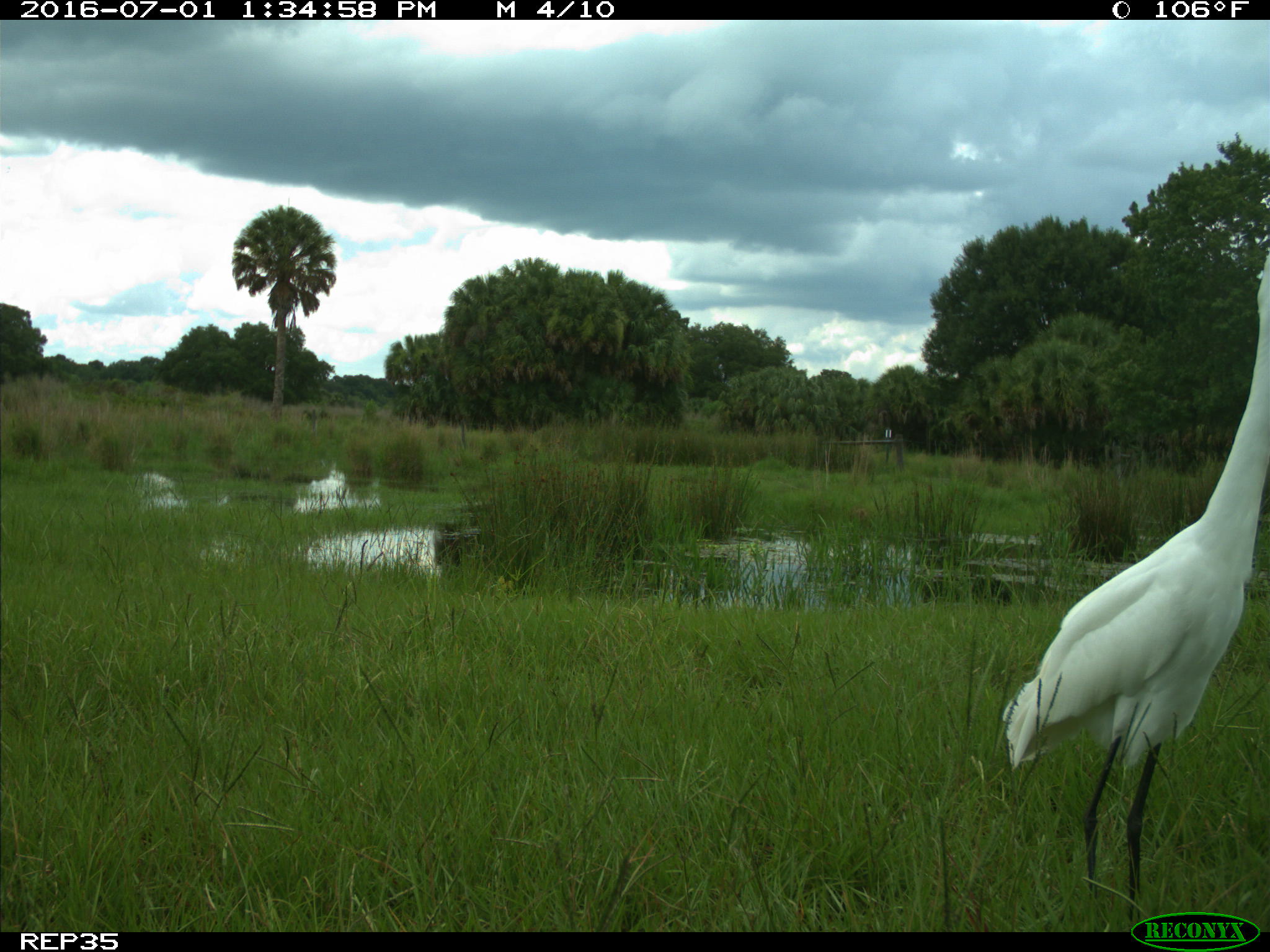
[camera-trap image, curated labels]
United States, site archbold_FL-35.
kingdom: Animalia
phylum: Chordata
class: Aves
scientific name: Aves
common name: birds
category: unidentified bird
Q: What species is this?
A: Unidentified bird (birds) (Aves).